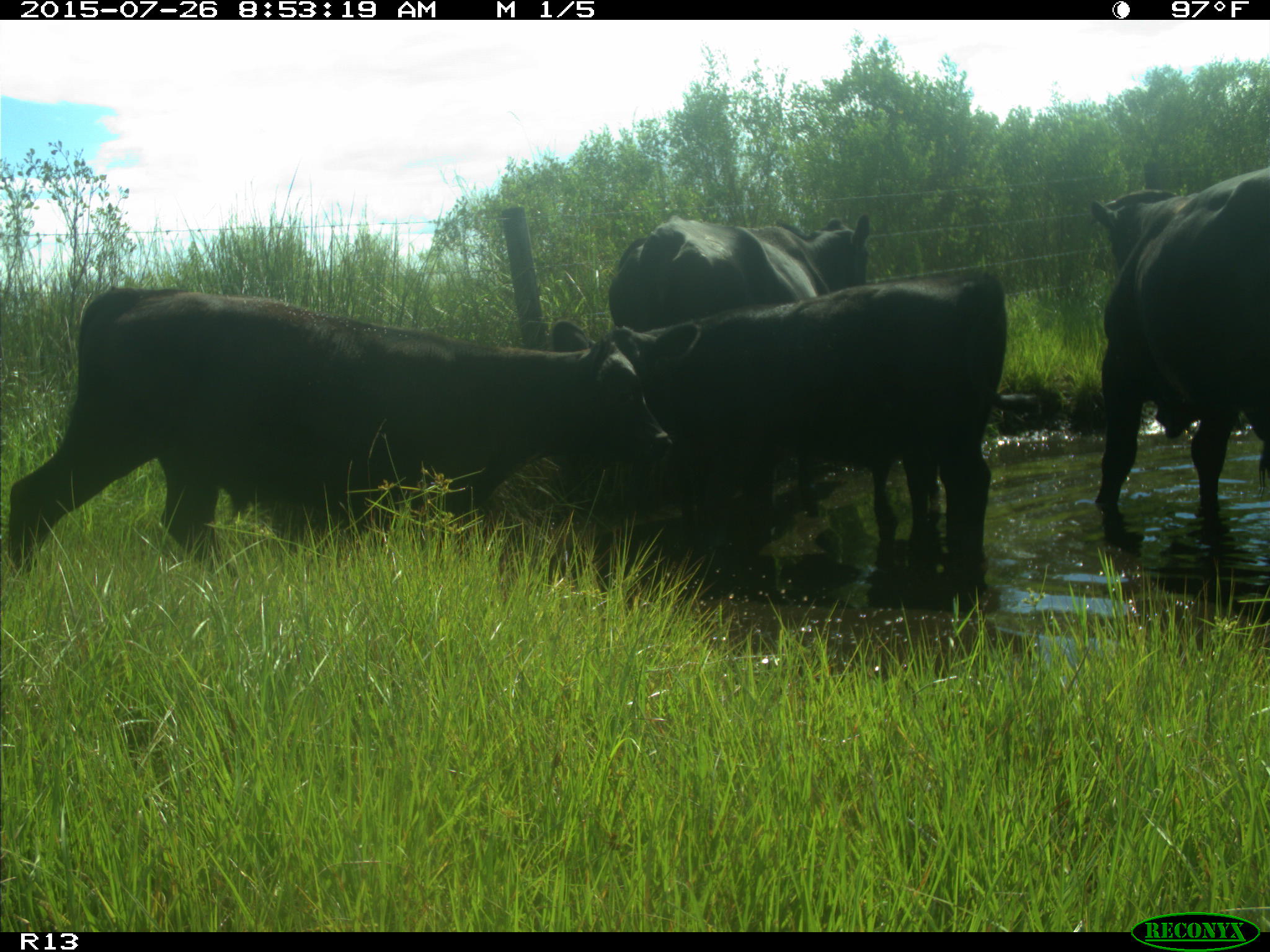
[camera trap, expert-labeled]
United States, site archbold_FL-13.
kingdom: Animalia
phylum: Chordata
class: Mammalia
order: Artiodactyla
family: Bovidae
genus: Bos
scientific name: Bos taurus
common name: domestic cow